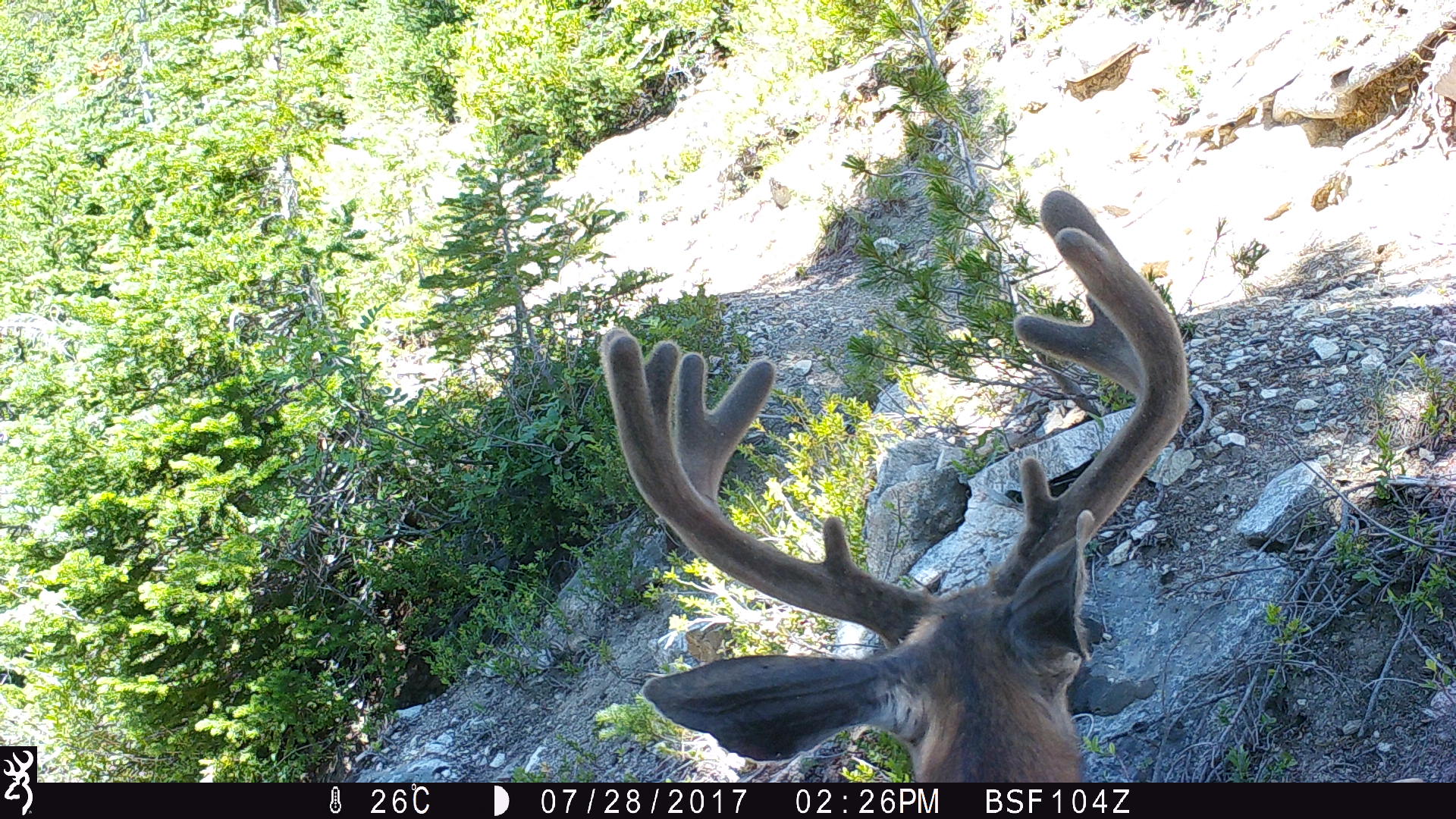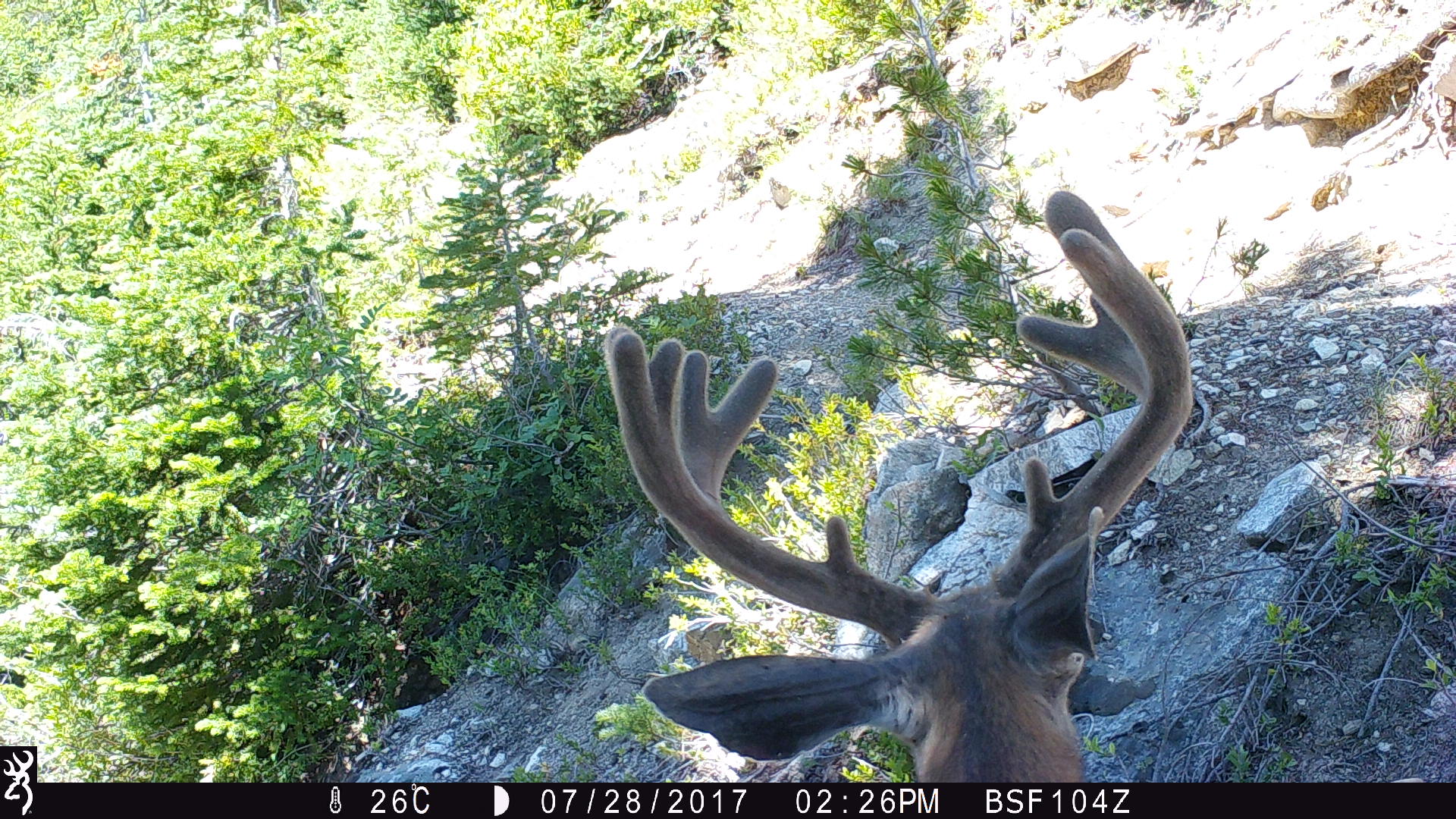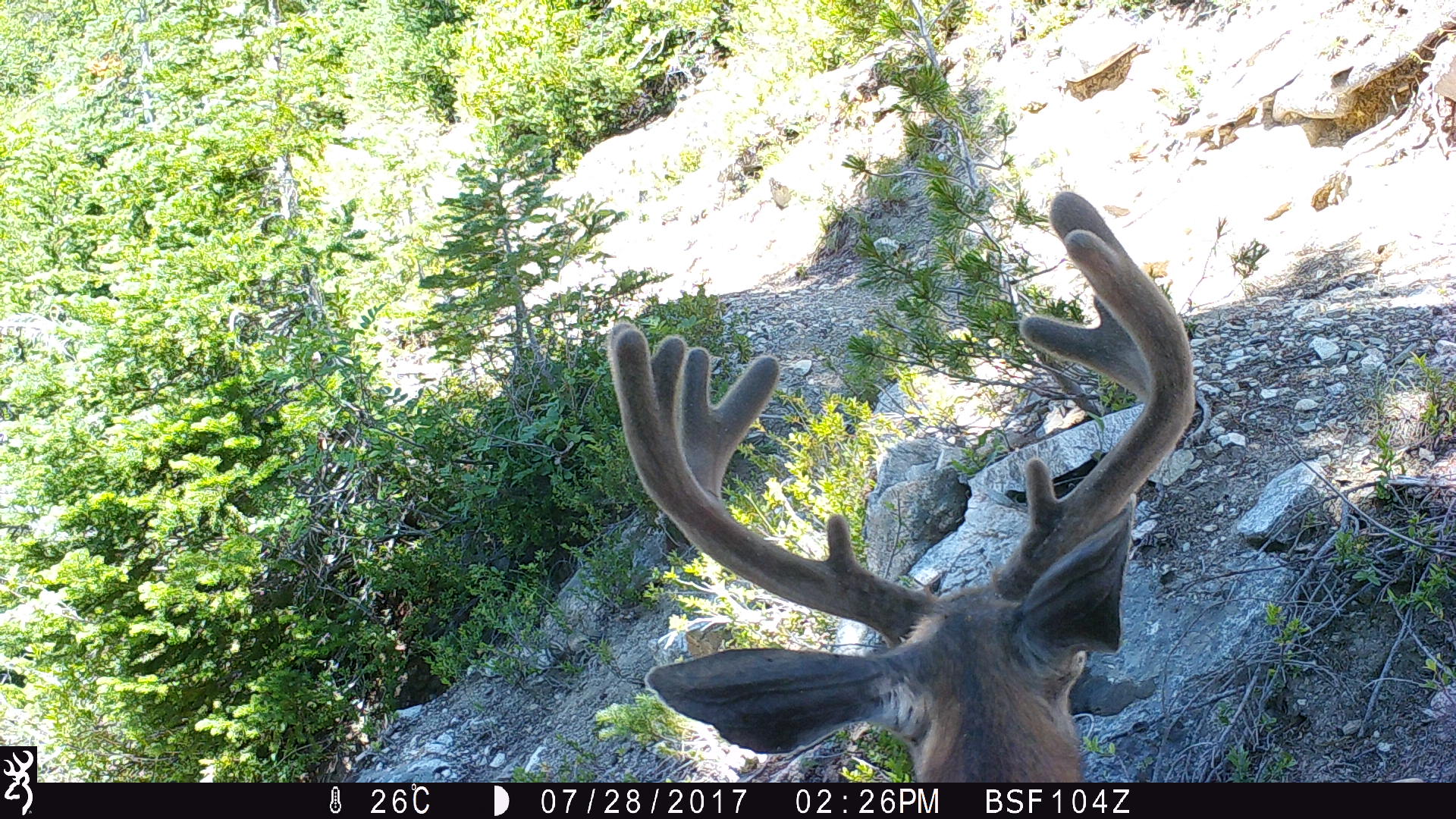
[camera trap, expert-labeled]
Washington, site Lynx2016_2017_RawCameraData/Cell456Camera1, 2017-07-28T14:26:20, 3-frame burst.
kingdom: Animalia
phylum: Chordata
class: Mammalia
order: Artiodactyla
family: Cervidae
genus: Odocoileus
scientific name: Odocoileus hemionus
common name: mule deer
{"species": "Odocoileus hemionus (mule deer)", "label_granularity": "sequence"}